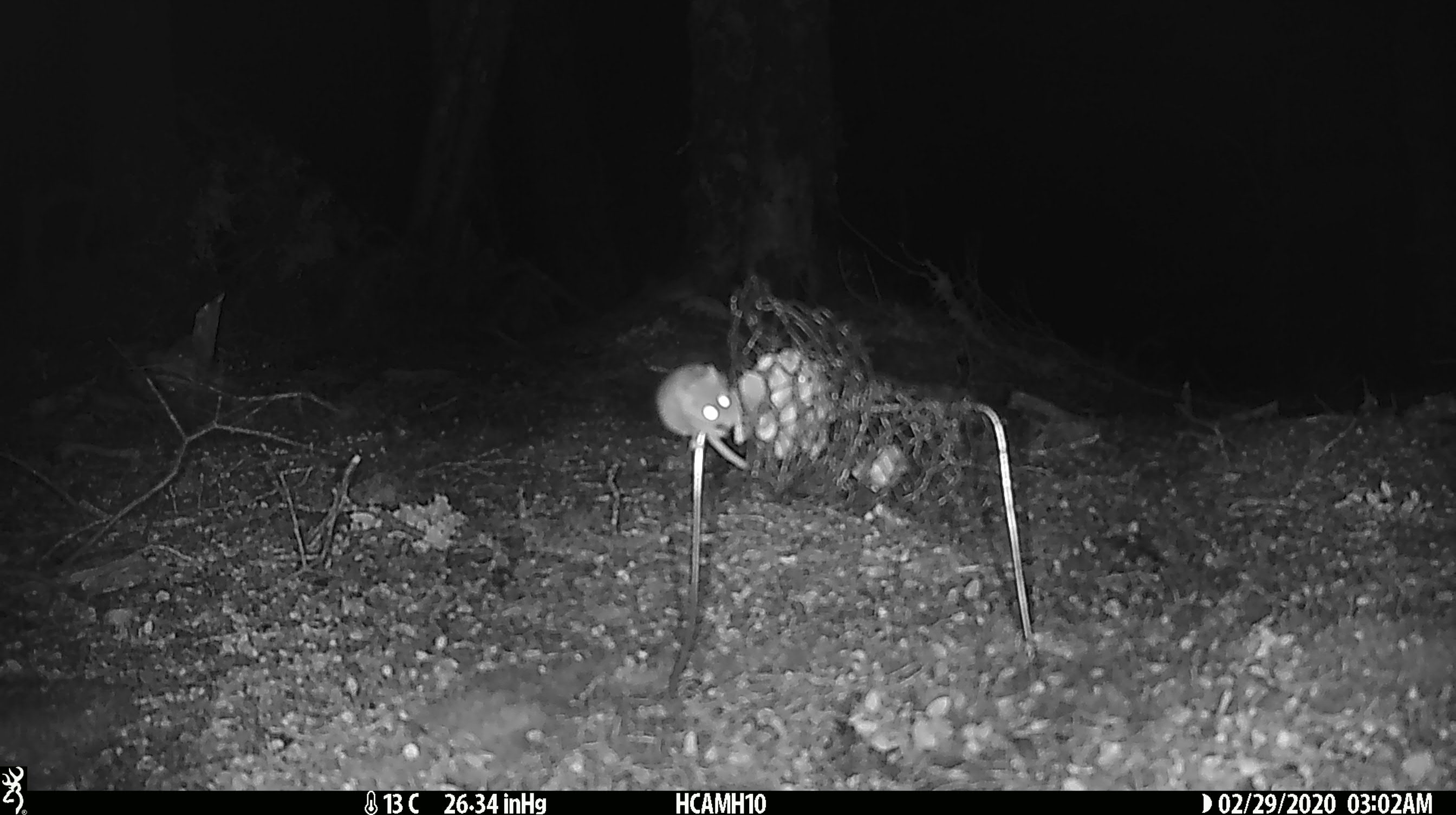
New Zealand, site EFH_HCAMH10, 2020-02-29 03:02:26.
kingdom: Animalia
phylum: Chordata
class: Mammalia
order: Rodentia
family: Muridae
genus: Mus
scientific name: Mus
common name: mouse